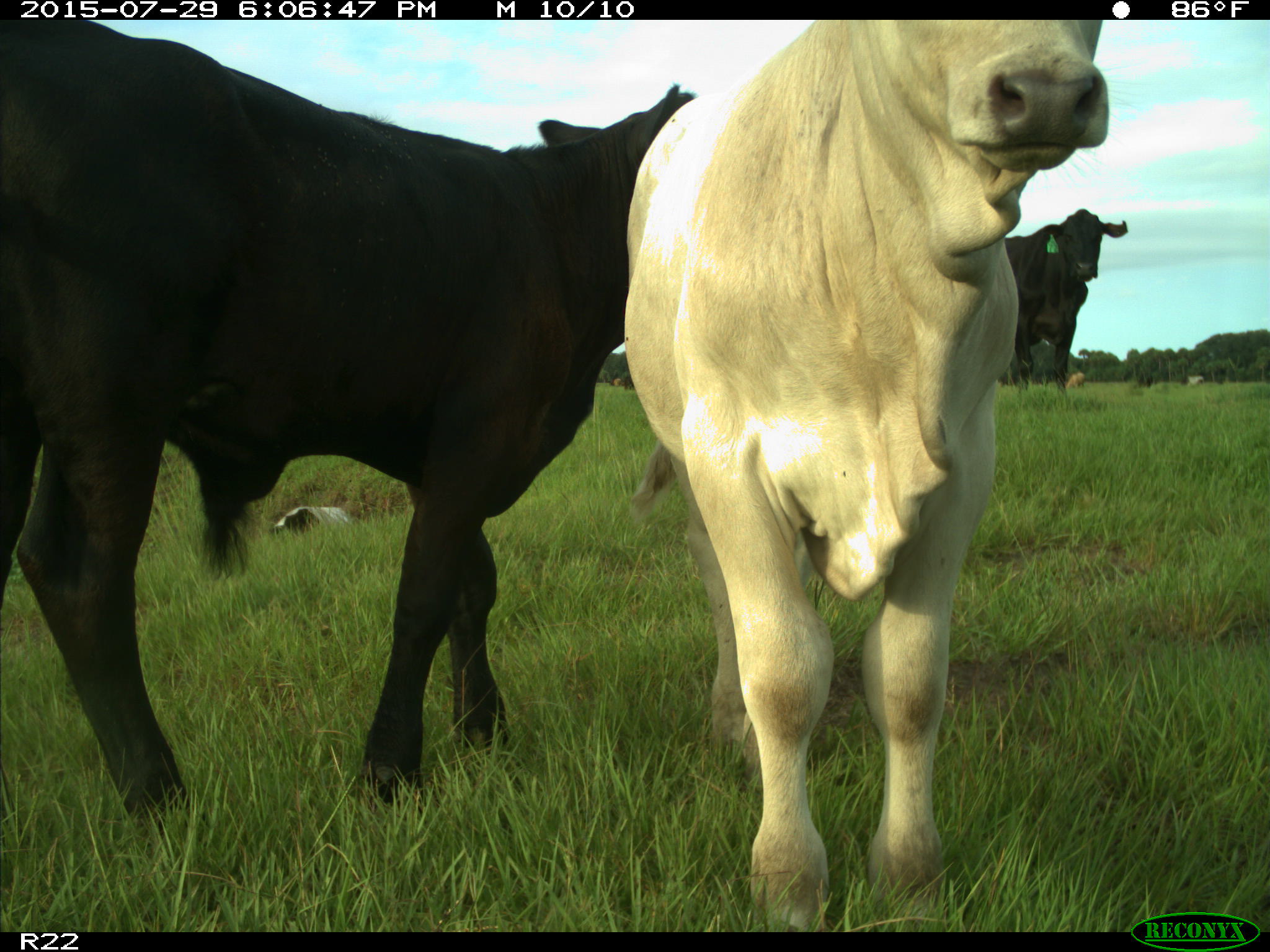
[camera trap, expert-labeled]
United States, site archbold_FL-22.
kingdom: Animalia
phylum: Chordata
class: Mammalia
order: Artiodactyla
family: Bovidae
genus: Bos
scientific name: Bos taurus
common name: domestic cow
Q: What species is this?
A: Bos taurus (domestic cow).